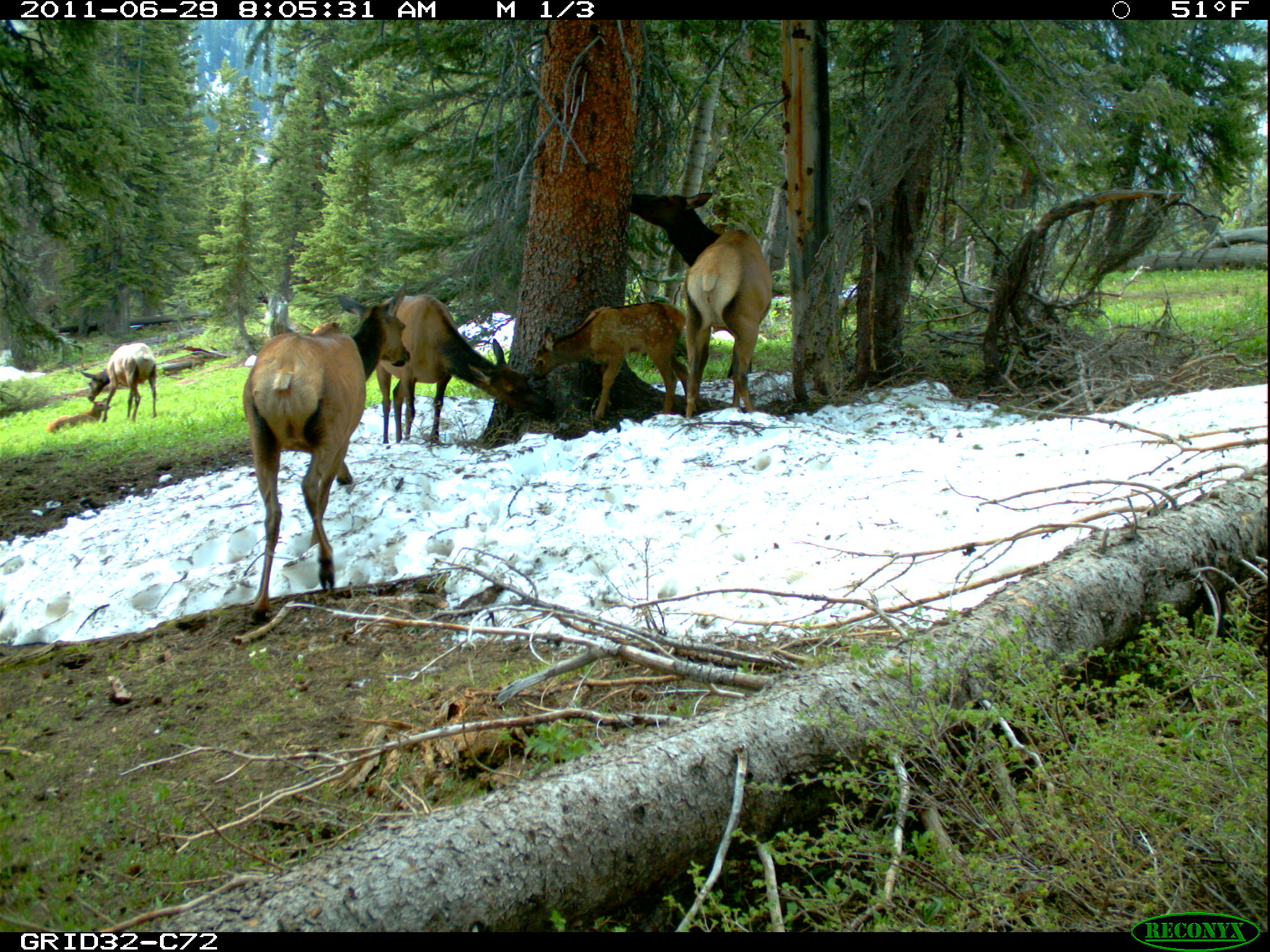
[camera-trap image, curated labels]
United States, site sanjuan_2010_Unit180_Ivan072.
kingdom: Animalia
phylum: Chordata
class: Mammalia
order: Artiodactyla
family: Cervidae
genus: Cervus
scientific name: Cervus elaphus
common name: red deer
Cervus elaphus (red deer).